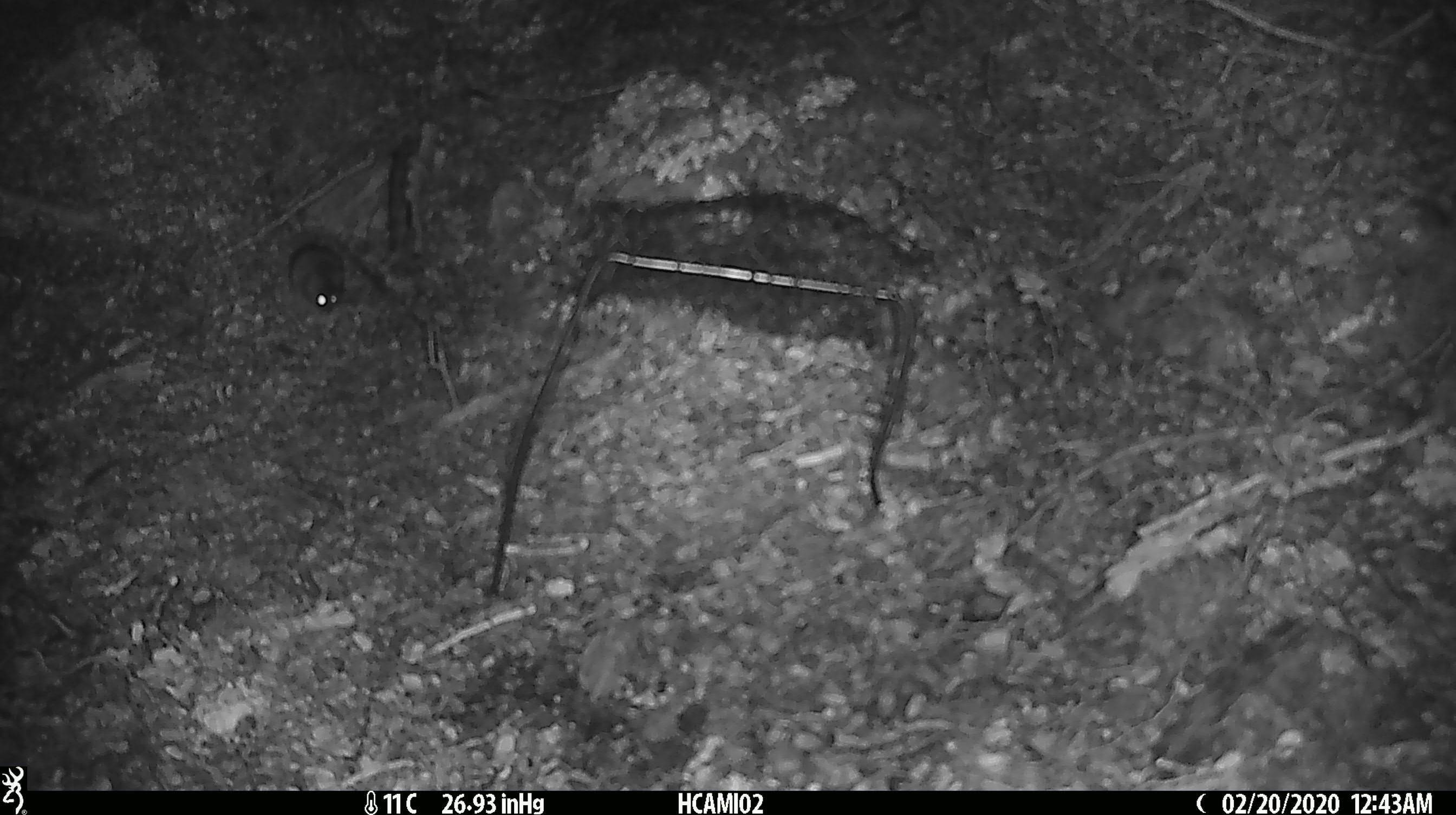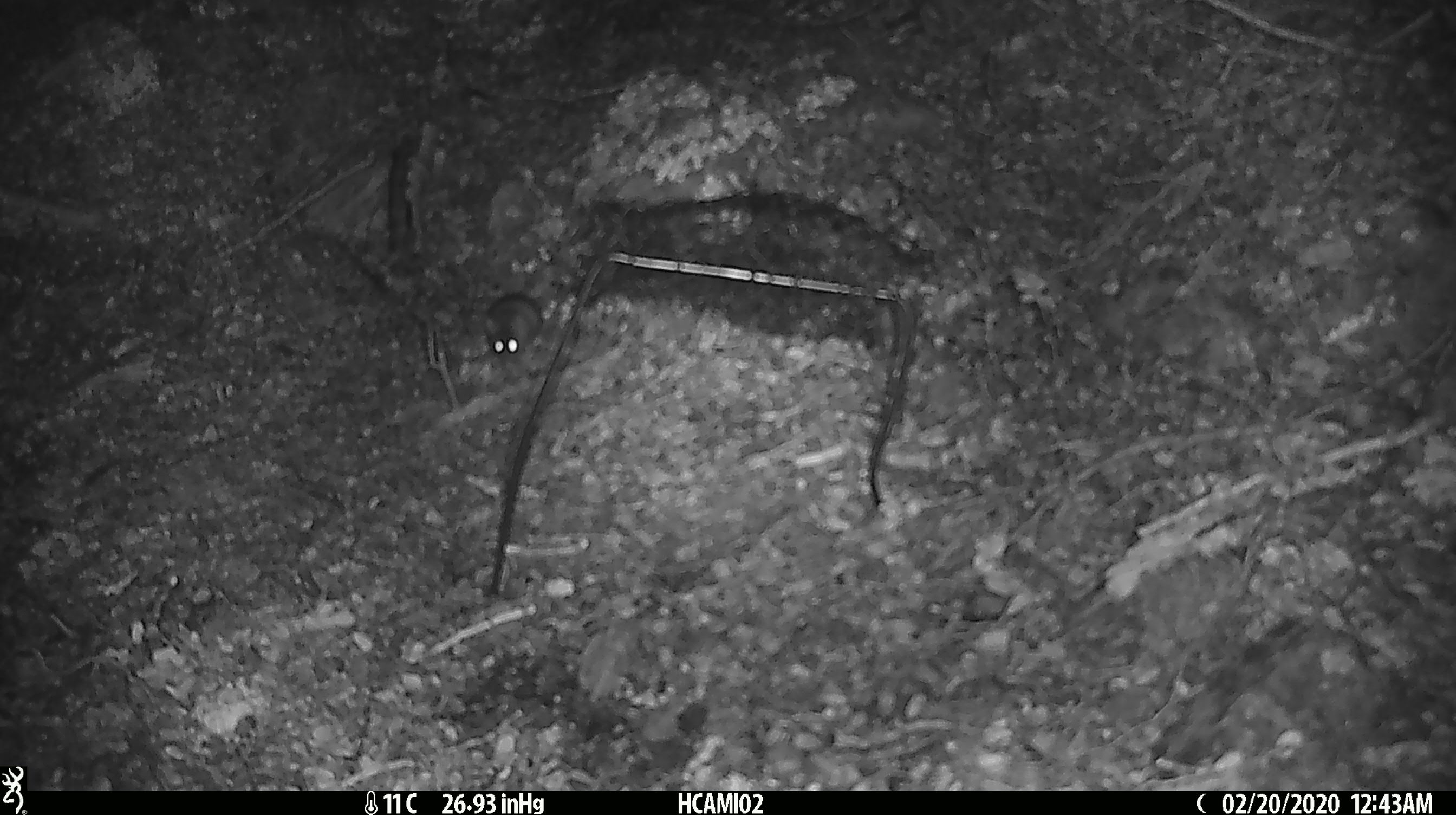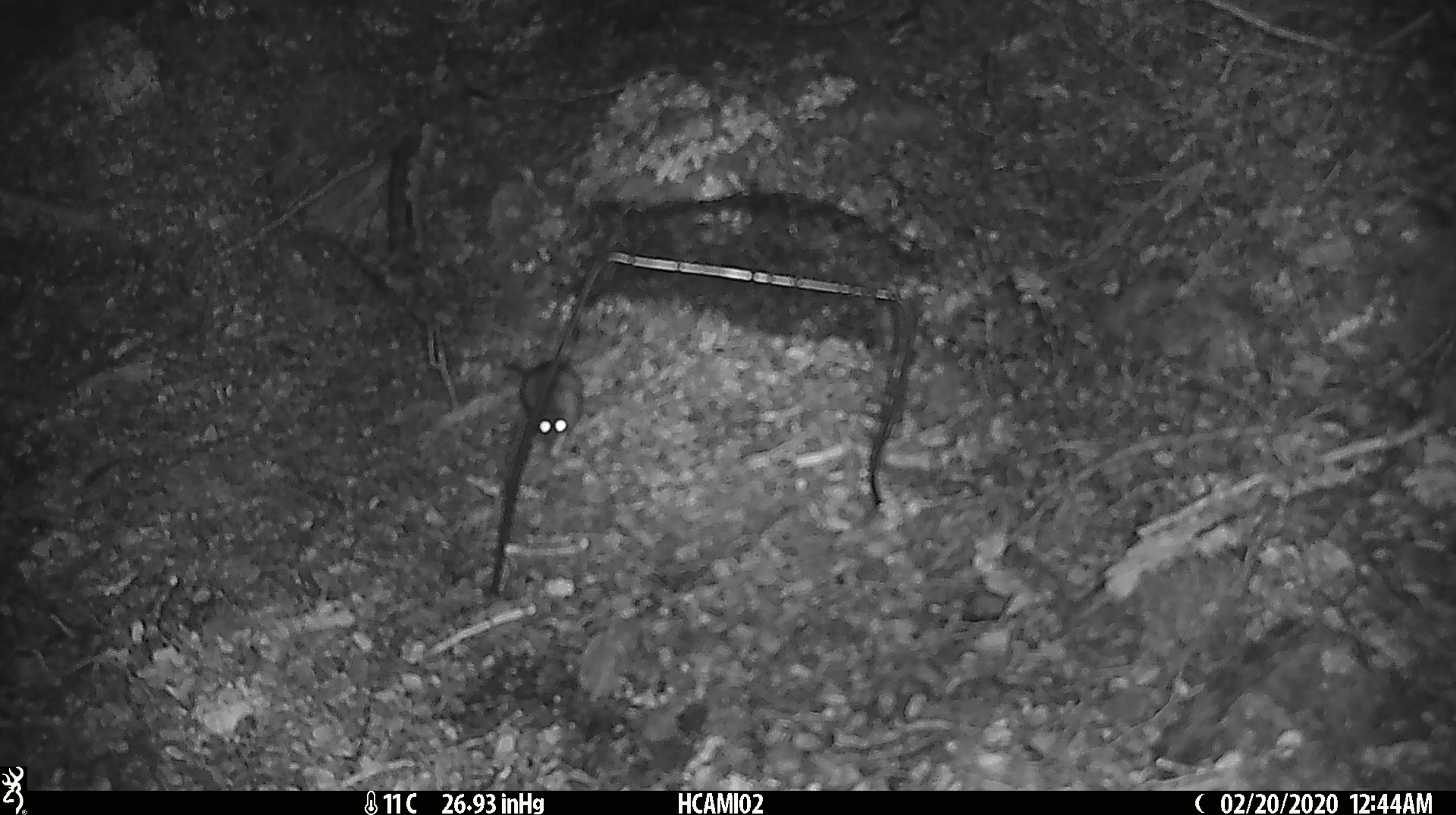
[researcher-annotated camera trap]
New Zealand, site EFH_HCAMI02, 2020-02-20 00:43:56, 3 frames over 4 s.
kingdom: Animalia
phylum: Chordata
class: Mammalia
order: Rodentia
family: Muridae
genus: Mus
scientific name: Mus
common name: mouse